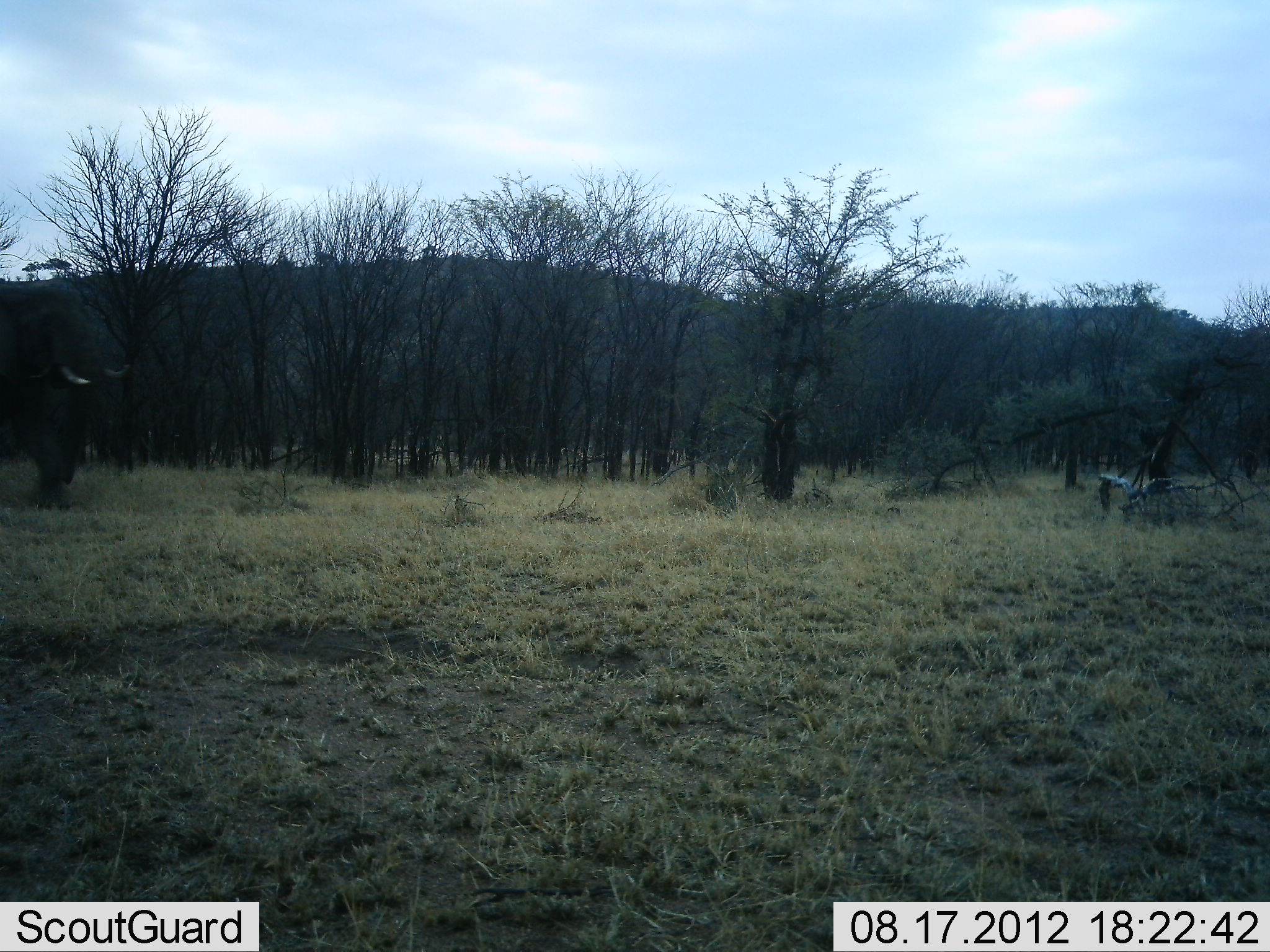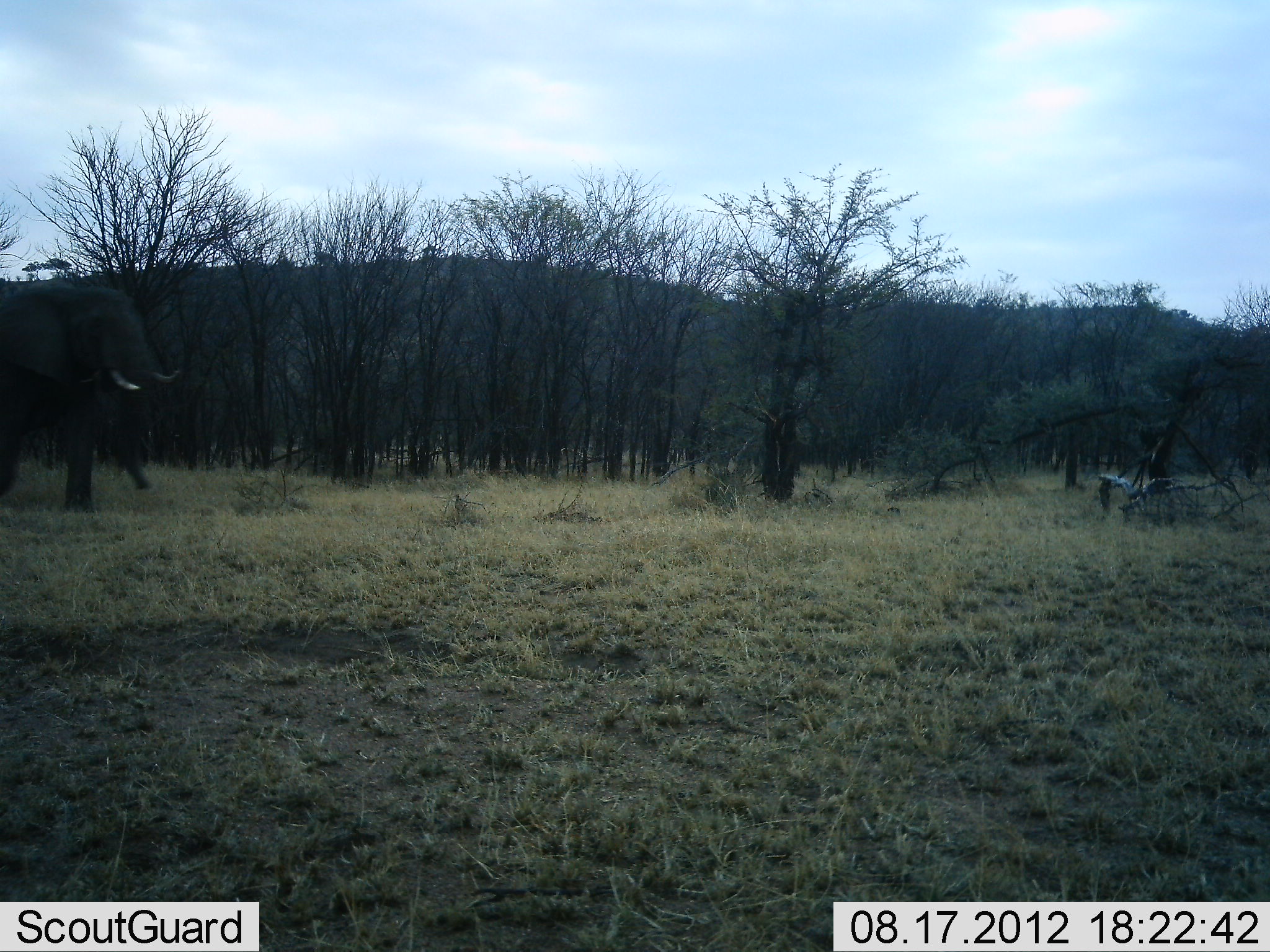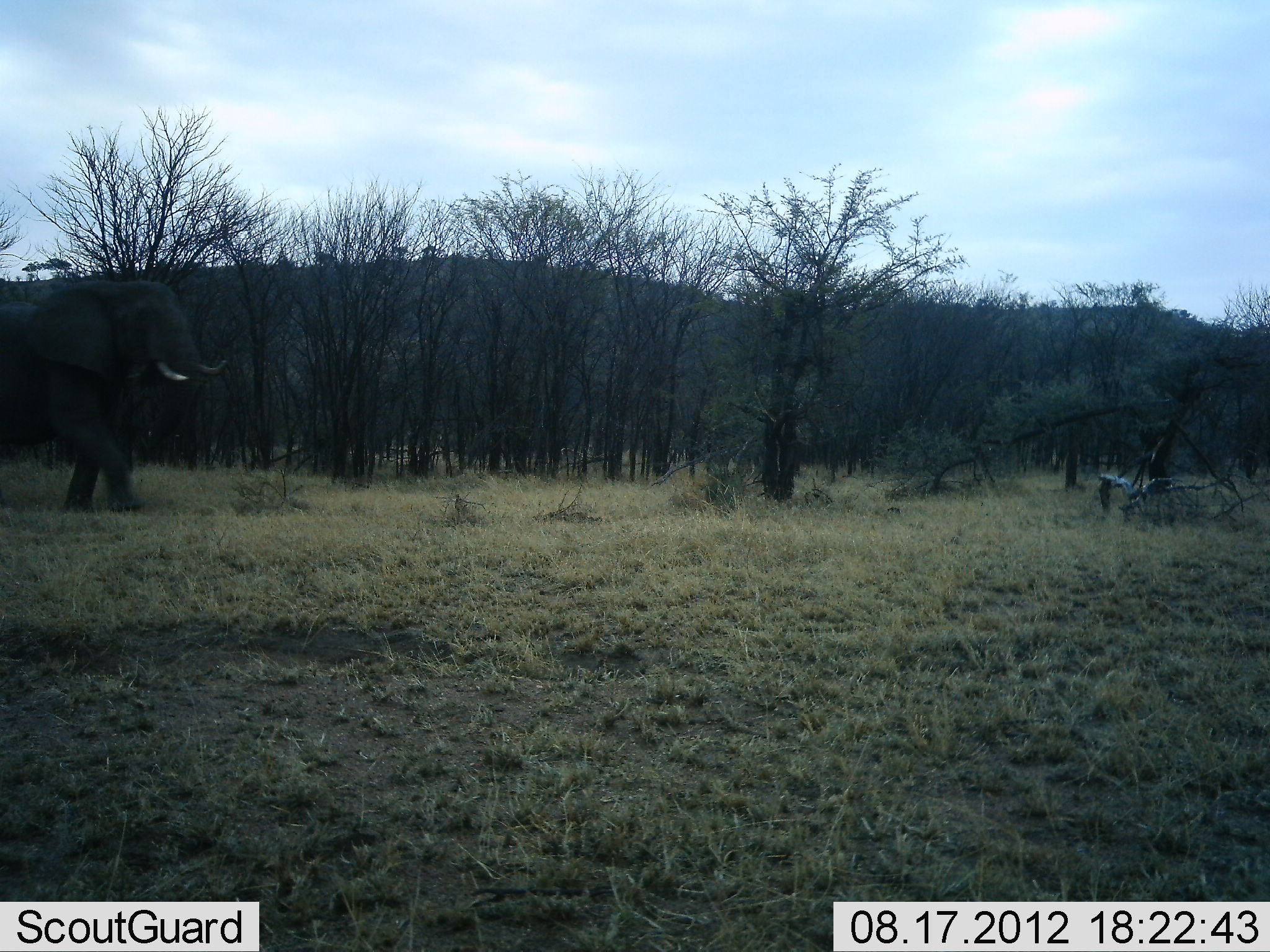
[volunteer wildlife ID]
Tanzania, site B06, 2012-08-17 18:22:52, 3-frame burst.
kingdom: Animalia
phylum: Chordata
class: Mammalia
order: Proboscidea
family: Elephantidae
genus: Loxodonta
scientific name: Loxodonta africana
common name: african bush elephant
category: elephant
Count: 1.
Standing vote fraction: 0%.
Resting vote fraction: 0%.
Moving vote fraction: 100%.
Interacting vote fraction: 0%.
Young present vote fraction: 0%.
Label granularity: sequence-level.